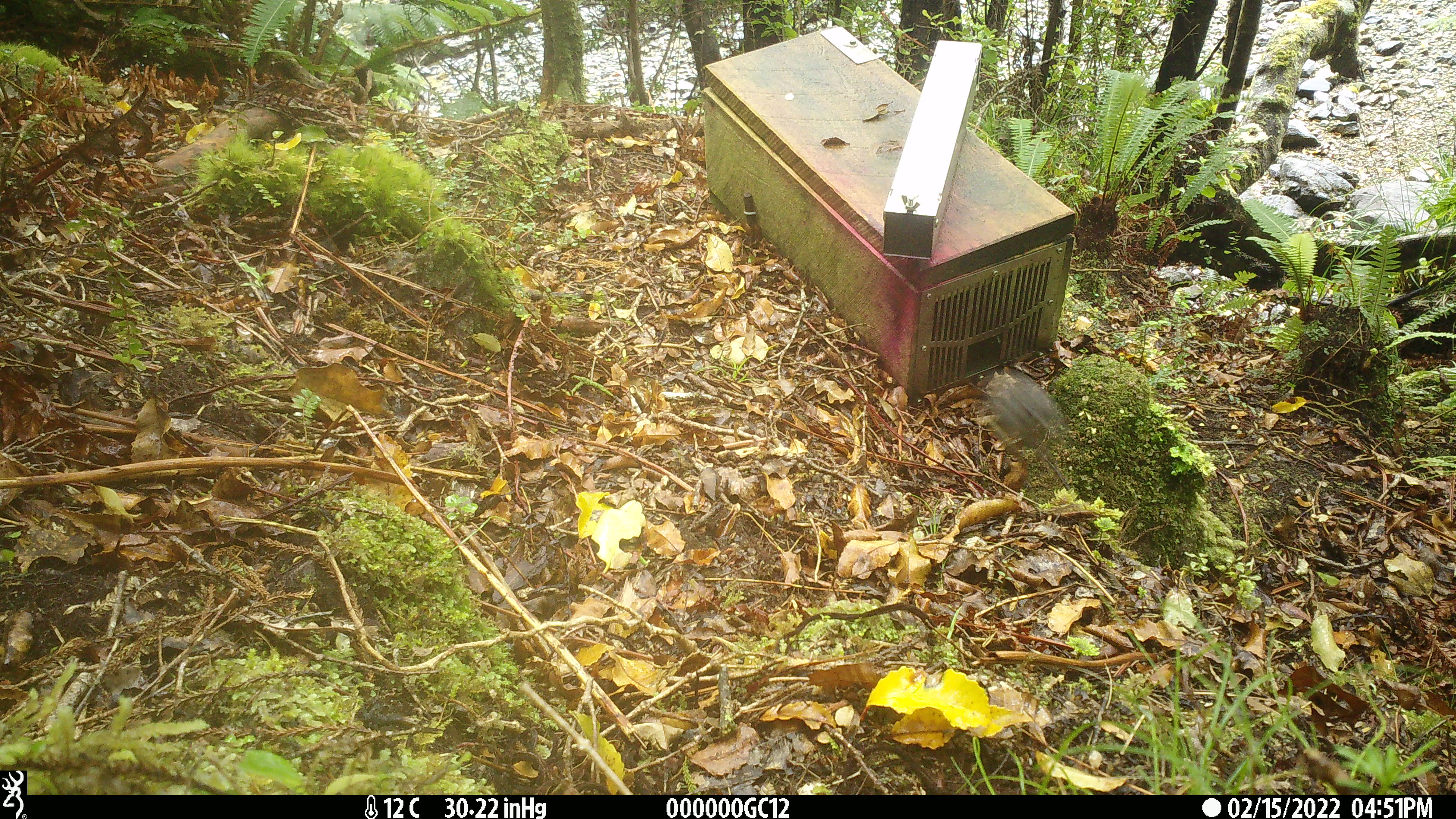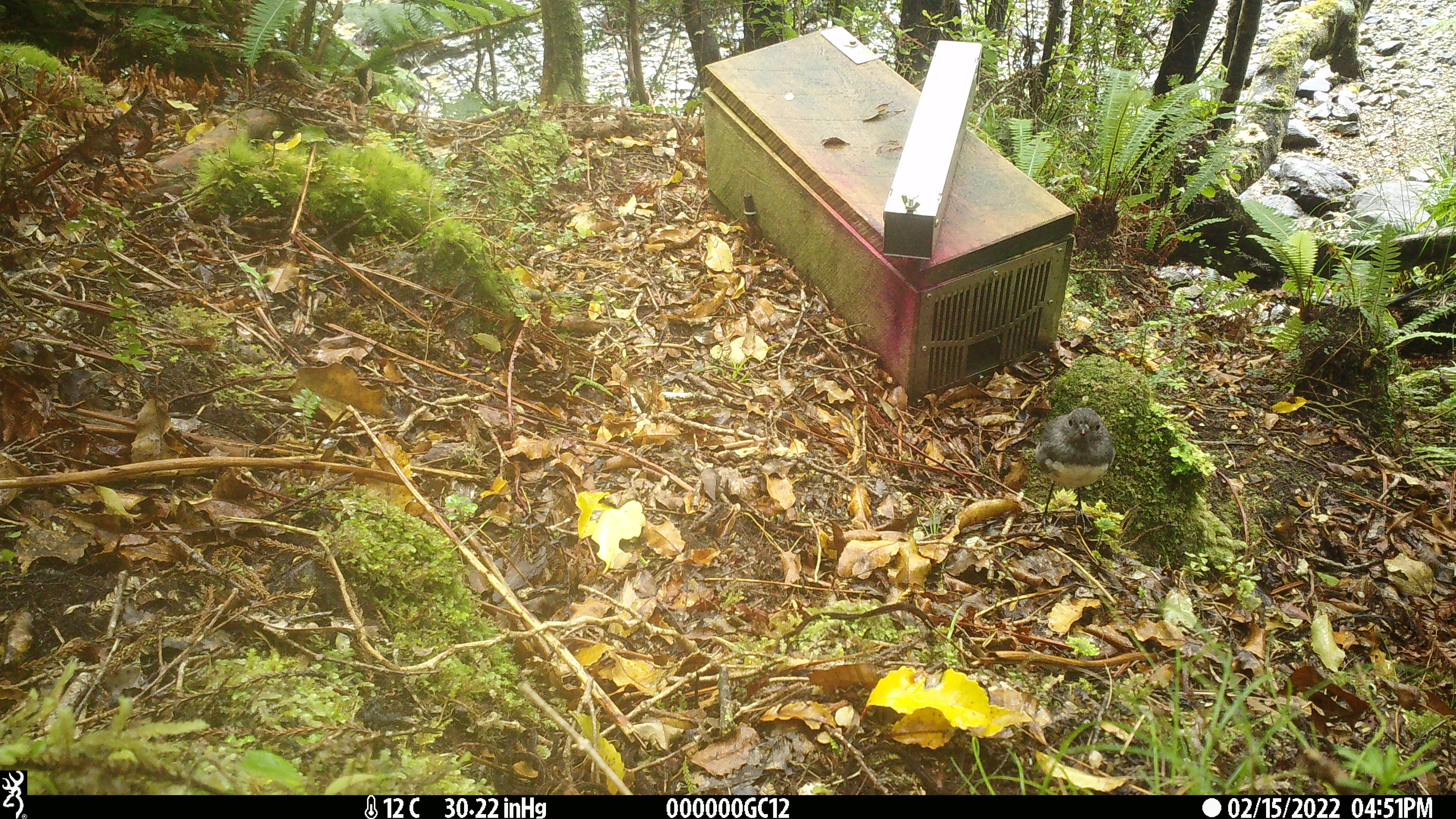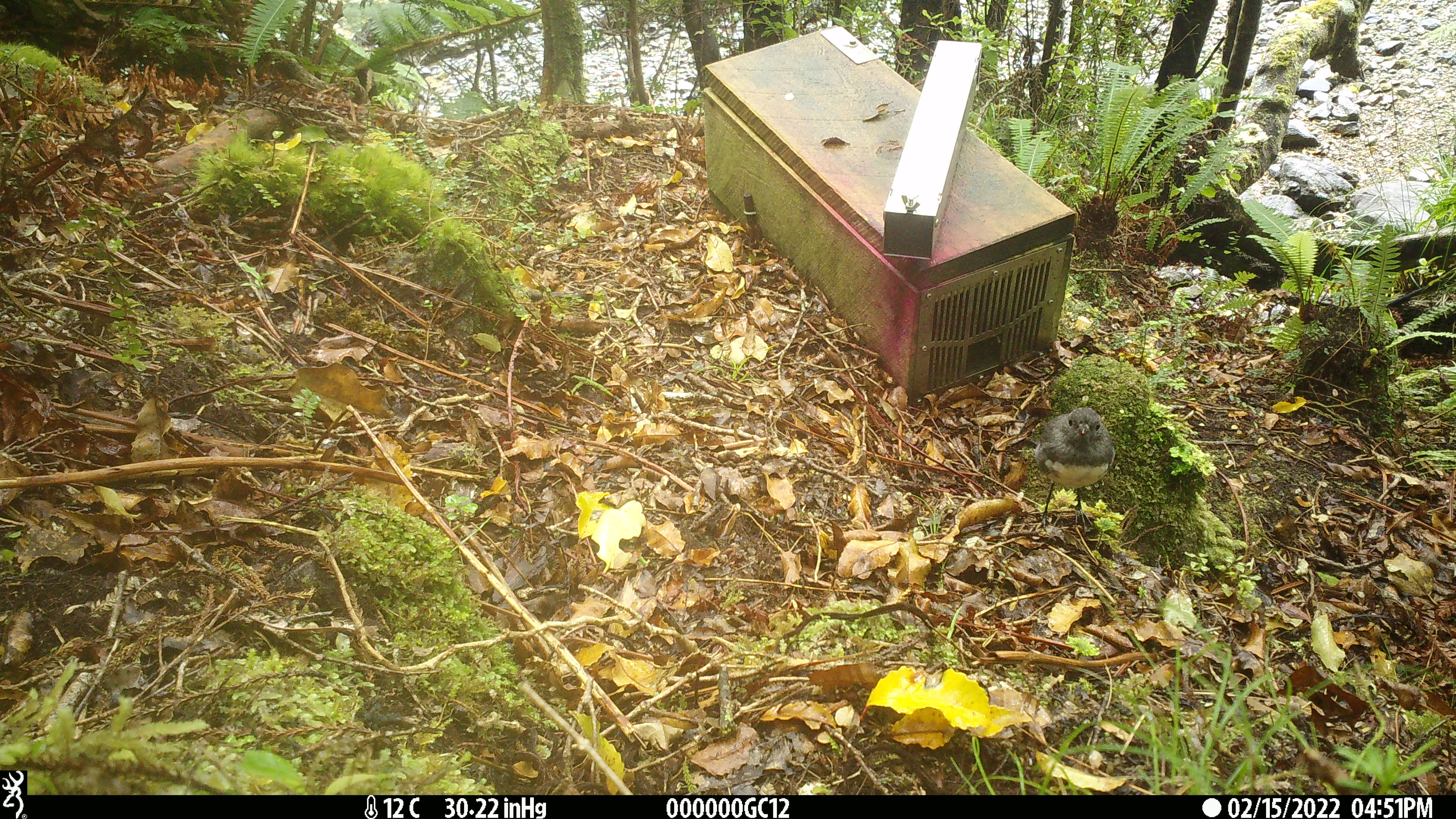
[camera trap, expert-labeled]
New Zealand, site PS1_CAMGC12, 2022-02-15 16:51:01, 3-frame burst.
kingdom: Animalia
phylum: Chordata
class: Aves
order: Passeriformes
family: Petroicidae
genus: Petroica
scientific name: Petroica australis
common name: new zealand robin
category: robin